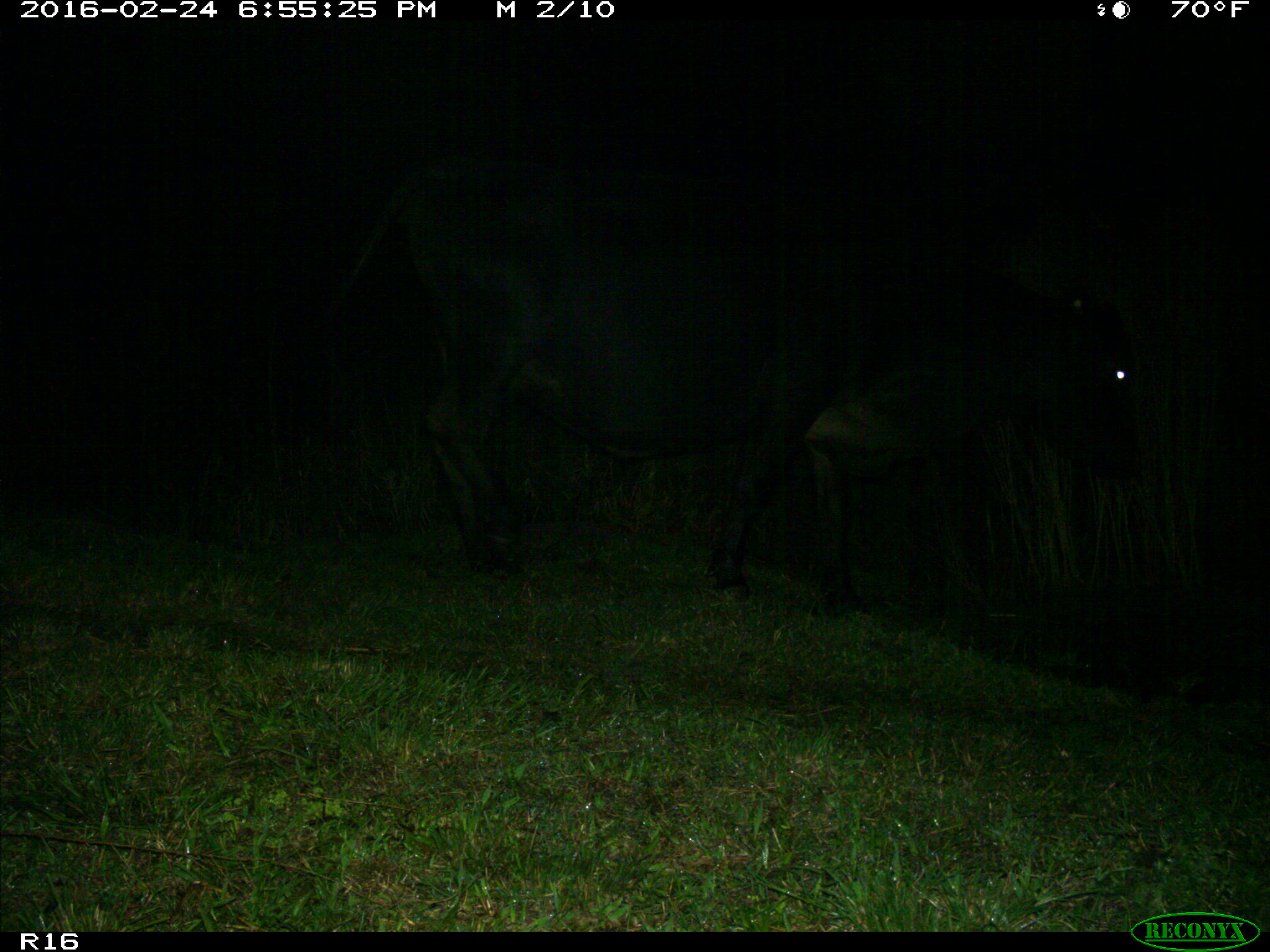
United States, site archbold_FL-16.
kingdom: Animalia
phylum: Chordata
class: Mammalia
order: Artiodactyla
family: Bovidae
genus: Bos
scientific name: Bos taurus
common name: domestic cow